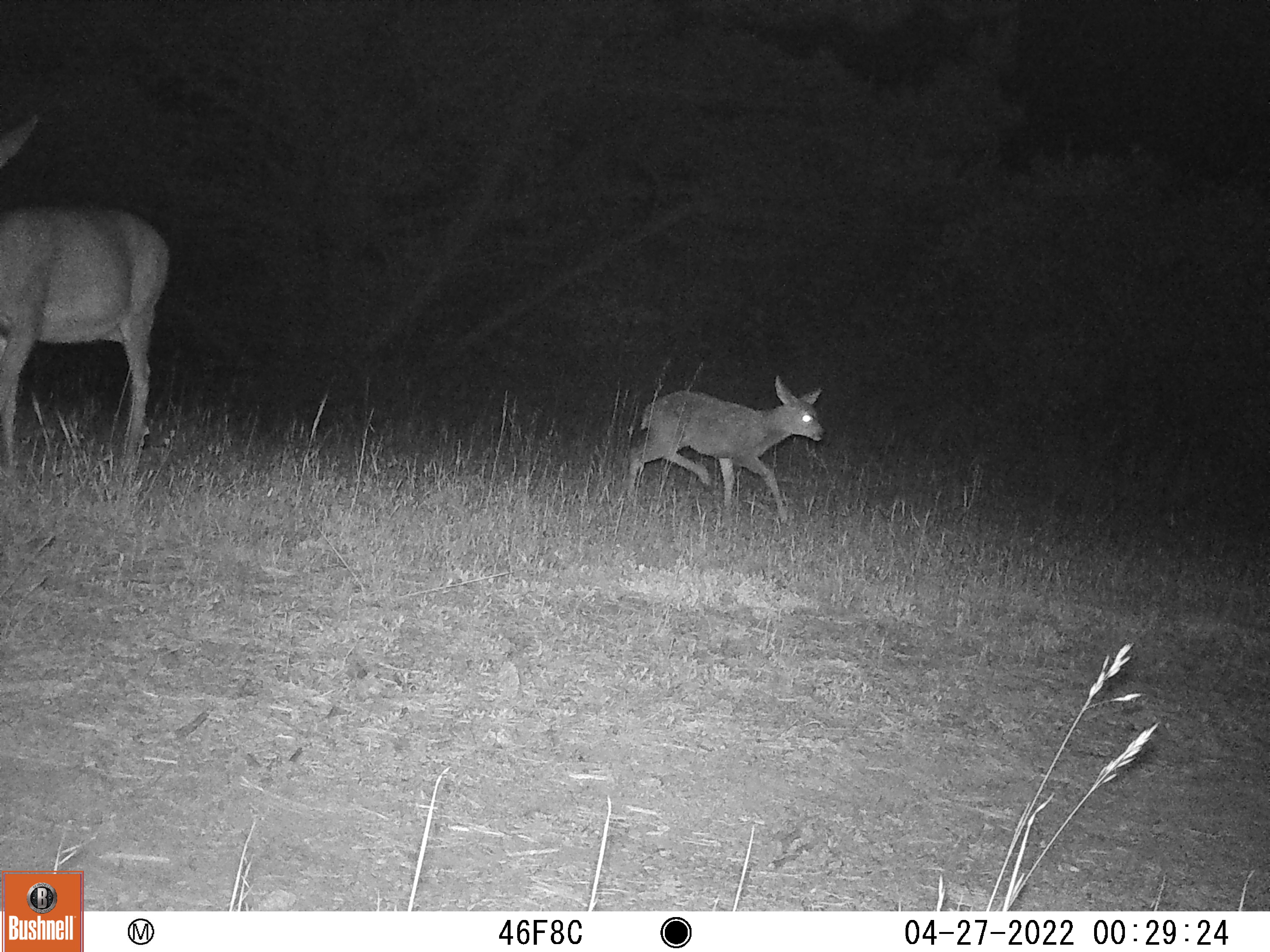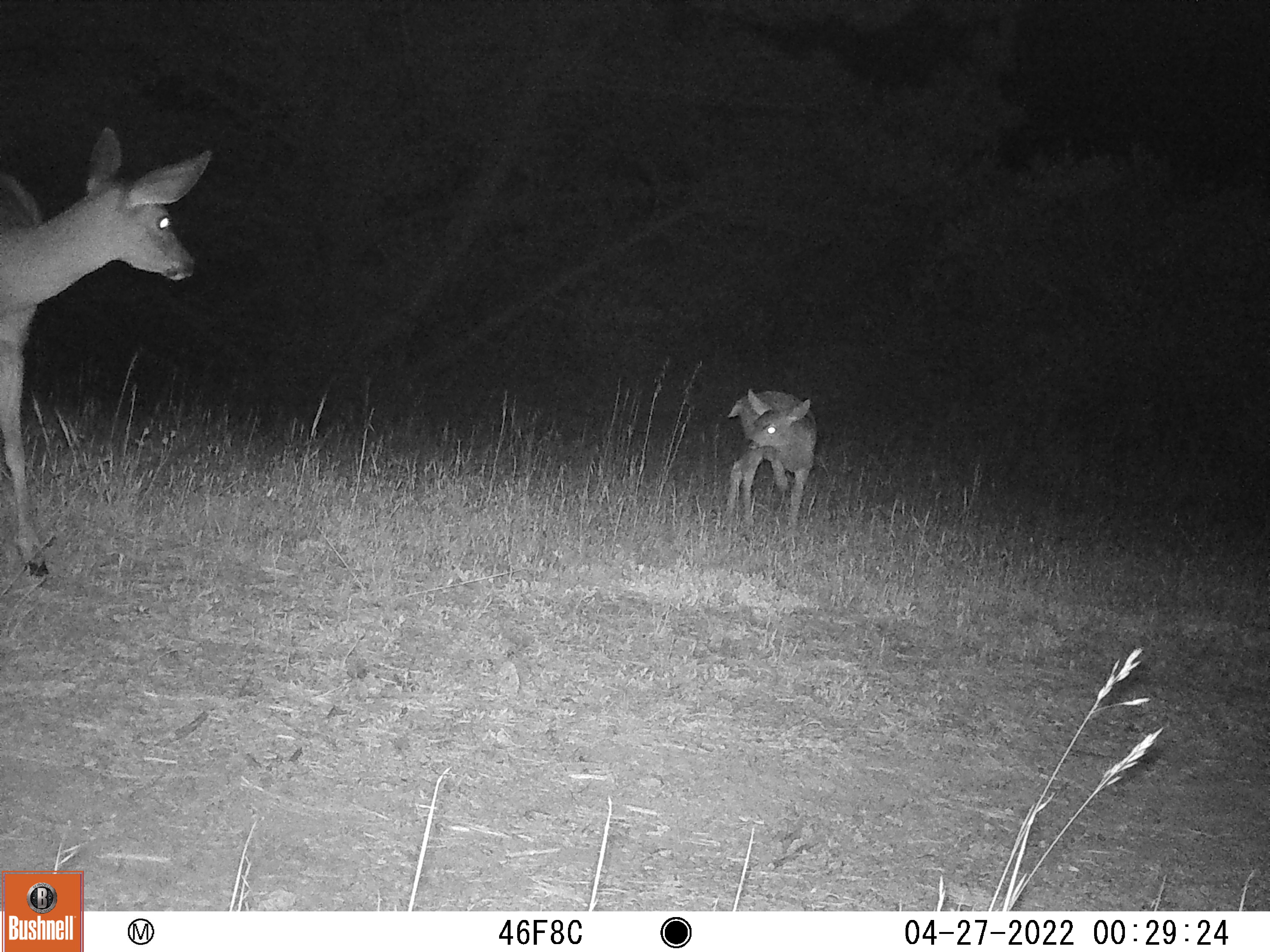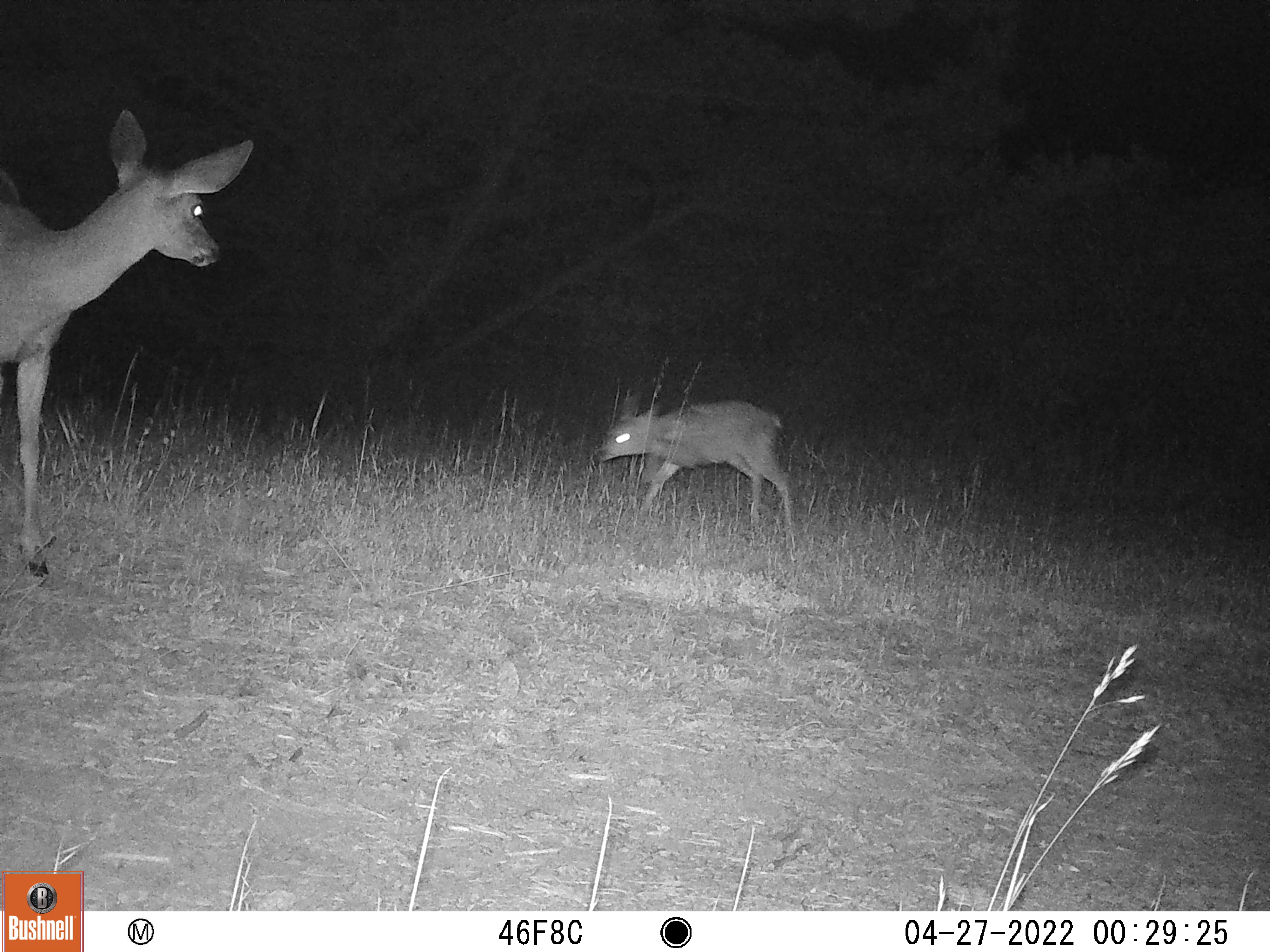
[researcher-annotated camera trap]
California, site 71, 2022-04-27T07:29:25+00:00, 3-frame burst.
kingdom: Animalia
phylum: Chordata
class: Mammalia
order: Artiodactyla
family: Cervidae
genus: Odocoileus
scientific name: Odocoileus hemionus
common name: mule deer